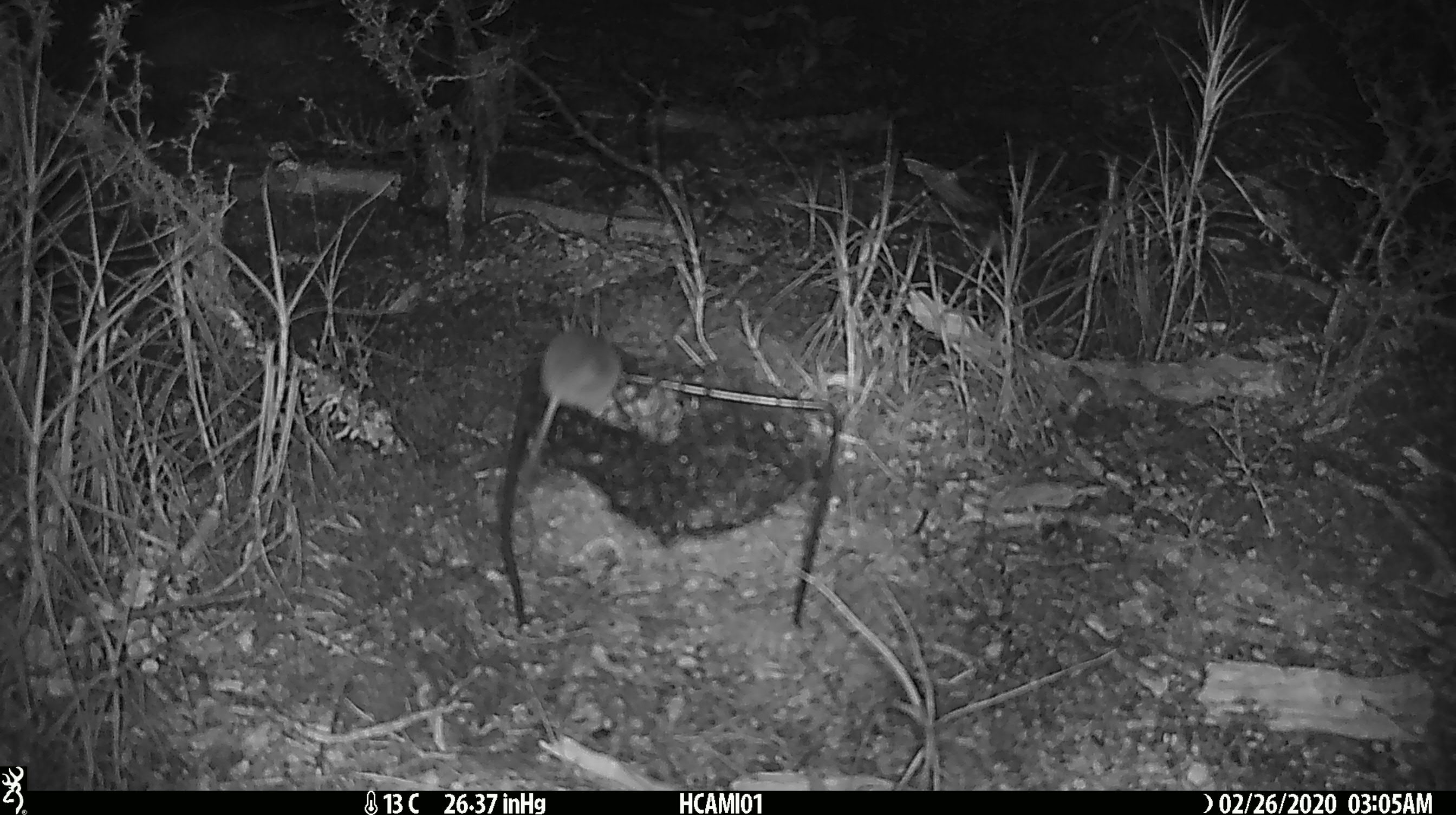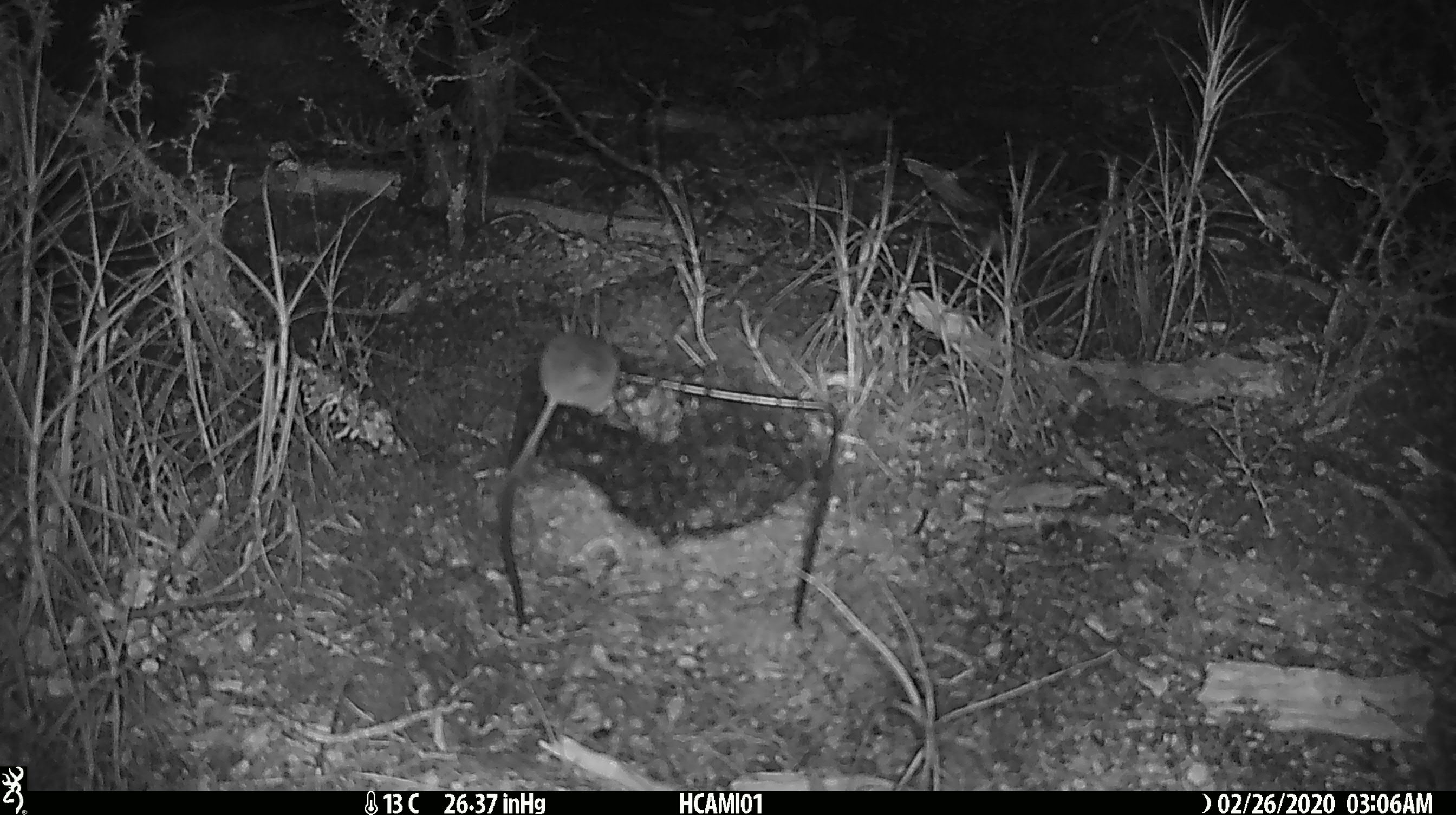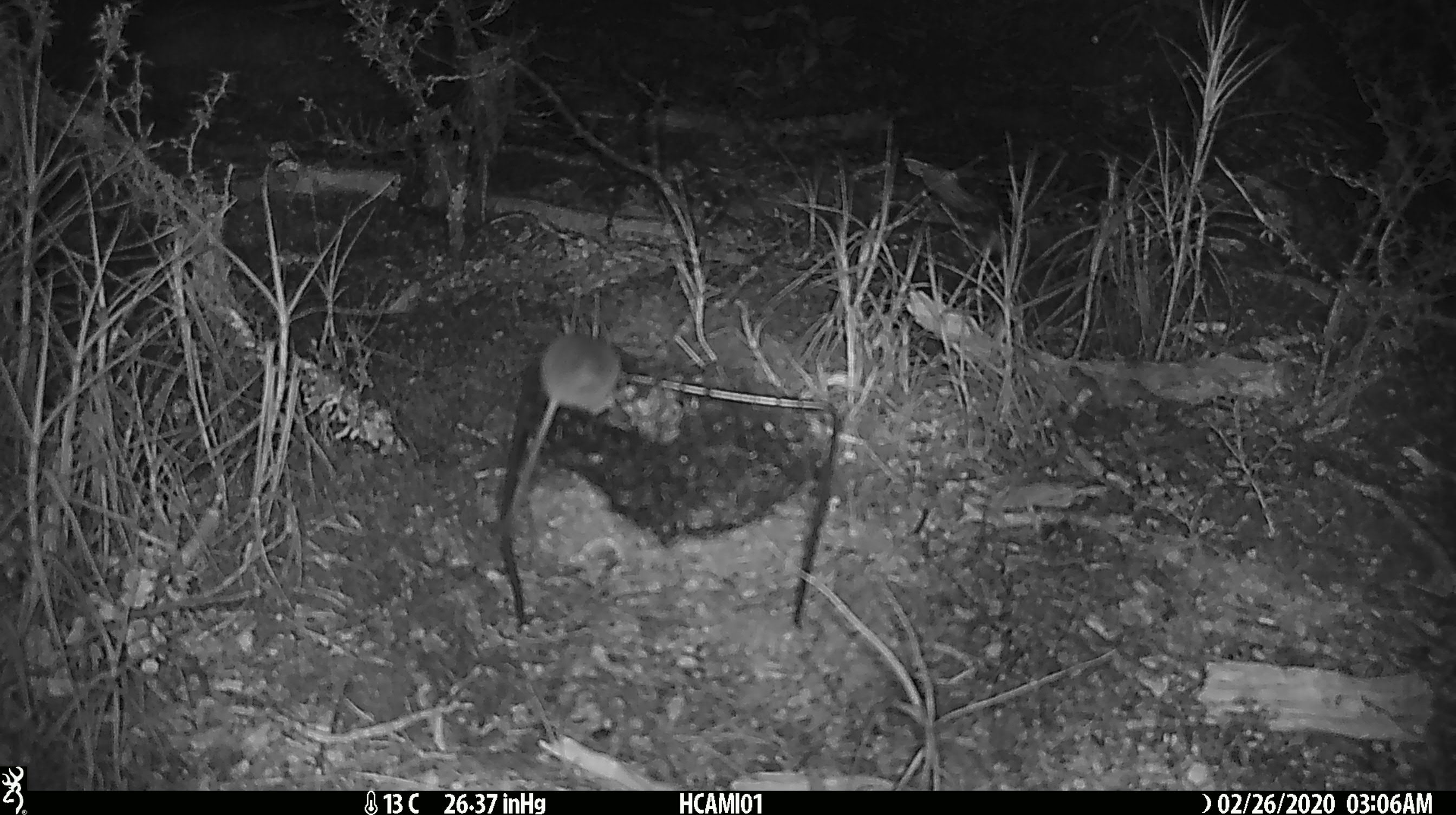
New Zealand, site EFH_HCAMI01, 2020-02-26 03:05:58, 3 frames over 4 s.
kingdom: Animalia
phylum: Chordata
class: Mammalia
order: Rodentia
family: Muridae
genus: Mus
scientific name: Mus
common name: mouse